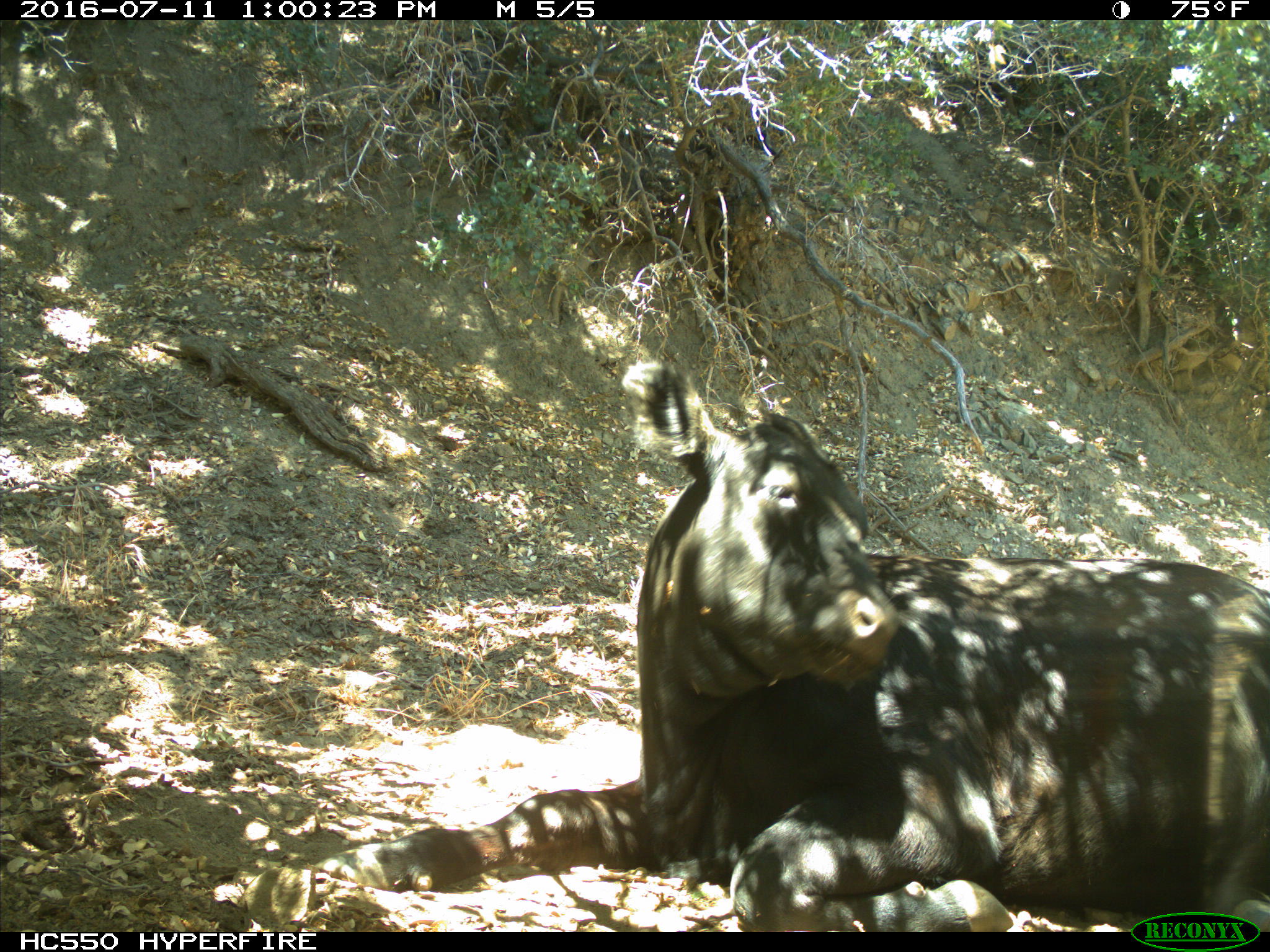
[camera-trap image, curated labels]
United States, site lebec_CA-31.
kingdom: Animalia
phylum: Chordata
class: Mammalia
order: Artiodactyla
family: Bovidae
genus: Bos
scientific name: Bos taurus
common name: domestic cow